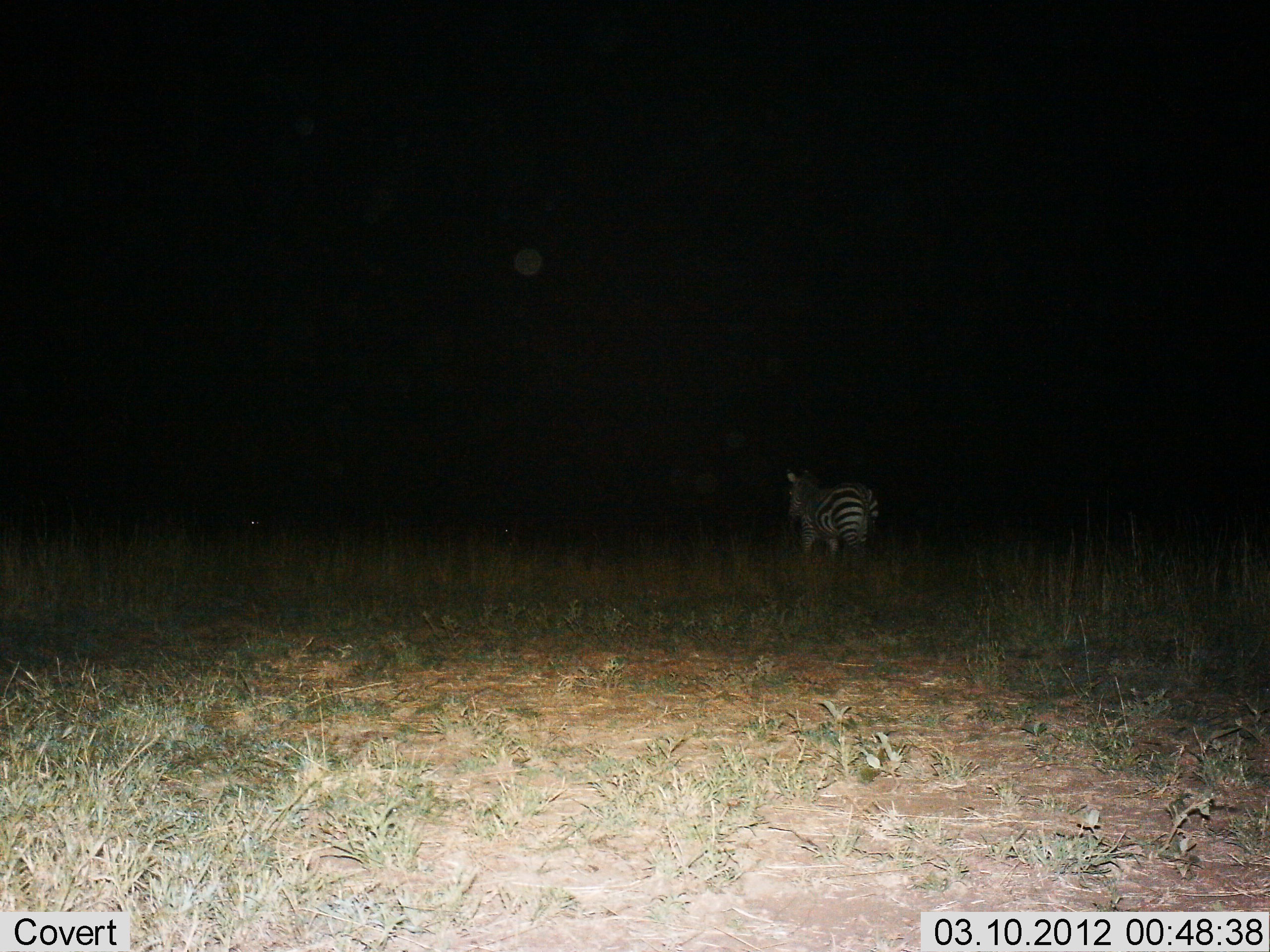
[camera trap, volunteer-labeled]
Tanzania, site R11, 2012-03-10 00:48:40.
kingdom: Animalia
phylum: Chordata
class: Mammalia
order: Perissodactyla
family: Equidae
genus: Equus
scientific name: Equus quagga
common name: plains zebra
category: zebra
Zebra (plains zebra) (Equus quagga), count 1. Behavior (volunteer vote fractions): standing 38%, resting 0%, moving 69%, interacting 0%. Young present (vote fraction): 0%. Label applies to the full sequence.